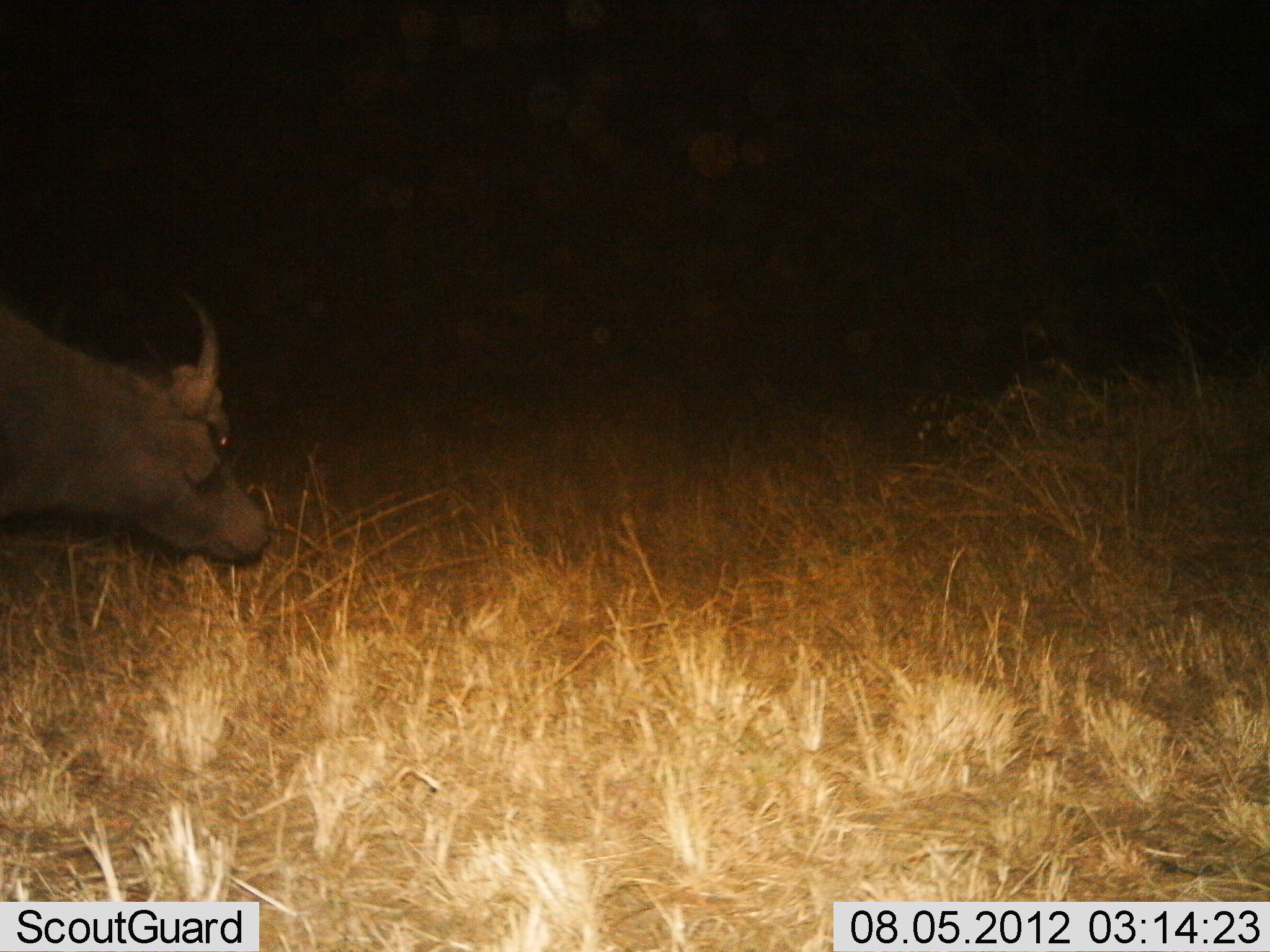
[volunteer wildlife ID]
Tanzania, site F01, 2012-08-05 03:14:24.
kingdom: Animalia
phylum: Chordata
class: Mammalia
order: Artiodactyla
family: Bovidae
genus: Syncerus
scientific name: Syncerus caffer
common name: cape buffalo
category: buffalo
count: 1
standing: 50%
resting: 10%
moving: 30%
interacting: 0%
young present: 0%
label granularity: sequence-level